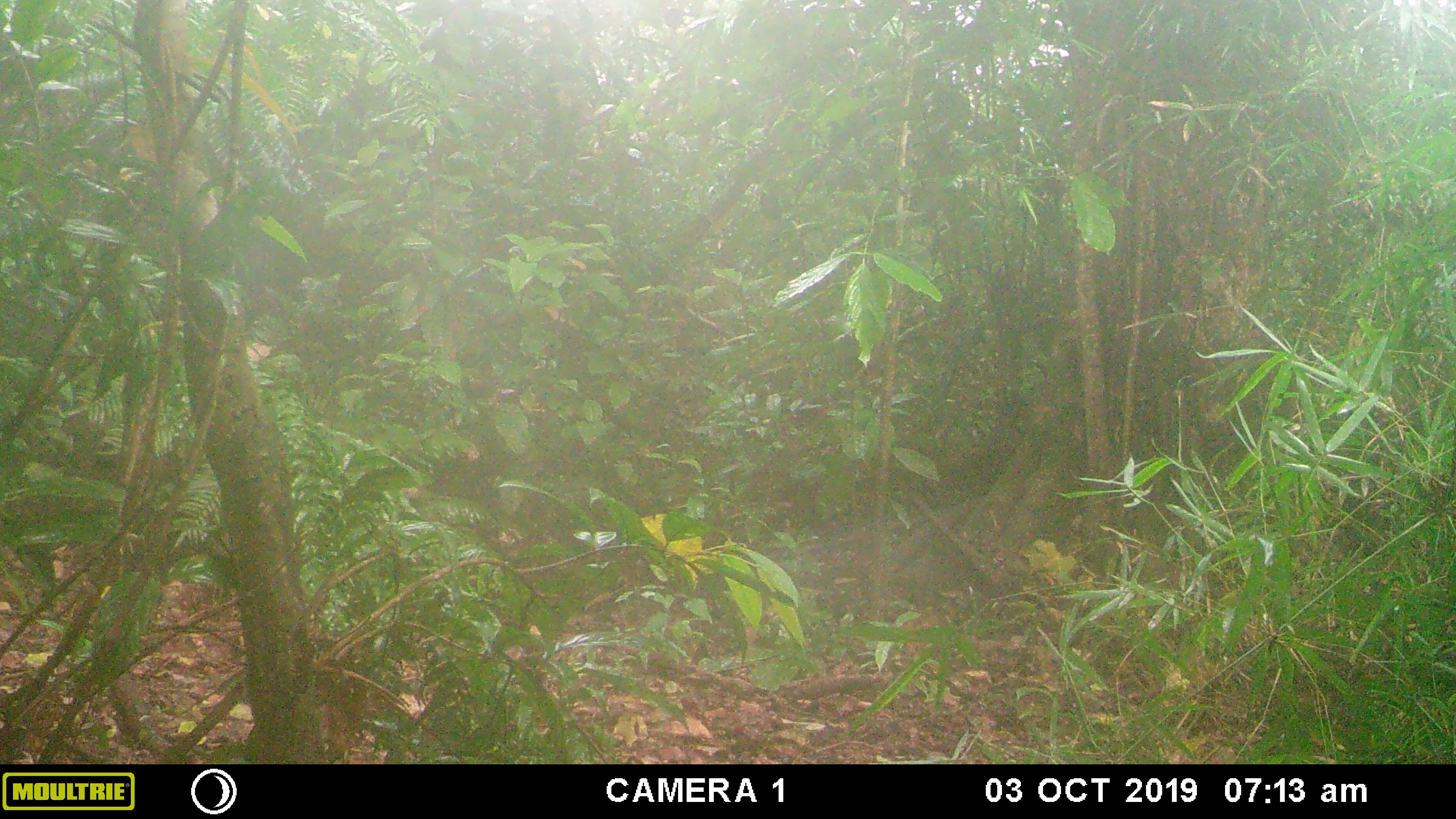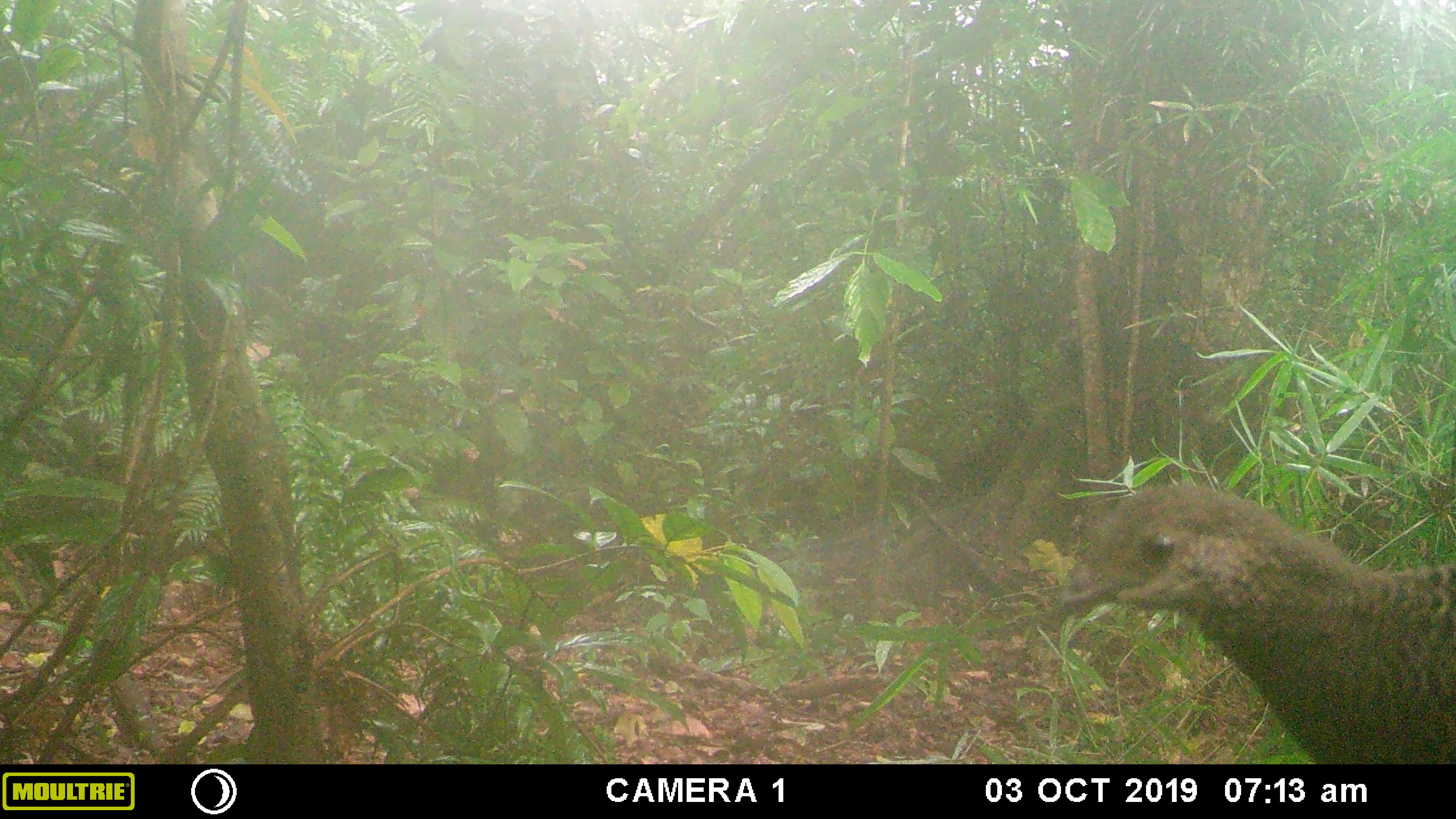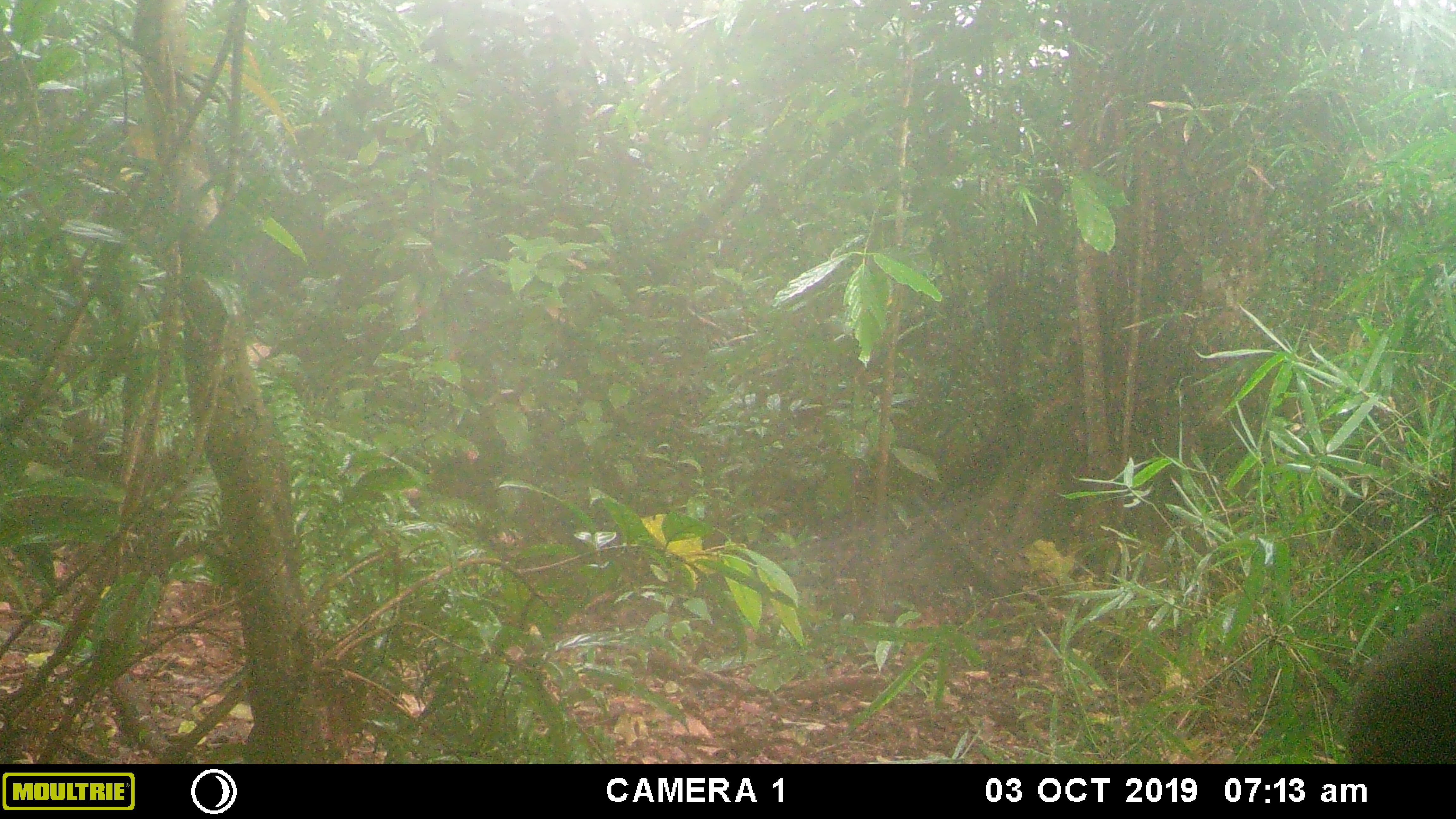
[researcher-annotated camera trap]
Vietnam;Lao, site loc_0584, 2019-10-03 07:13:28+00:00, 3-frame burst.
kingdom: Animalia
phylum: Chordata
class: Aves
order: Galliformes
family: Phasianidae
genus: Polyplectron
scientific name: Polyplectron bicalcaratum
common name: gray peacock-pheasant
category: grey peacock pheasant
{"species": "grey peacock pheasant (gray peacock-pheasant) (Polyplectron bicalcaratum)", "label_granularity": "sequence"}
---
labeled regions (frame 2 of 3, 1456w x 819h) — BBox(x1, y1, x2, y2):
grey peacock pheasant: BBox(1050, 484, 1454, 764)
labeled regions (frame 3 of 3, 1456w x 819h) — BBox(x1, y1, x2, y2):
grey peacock pheasant: BBox(1351, 602, 1455, 764)